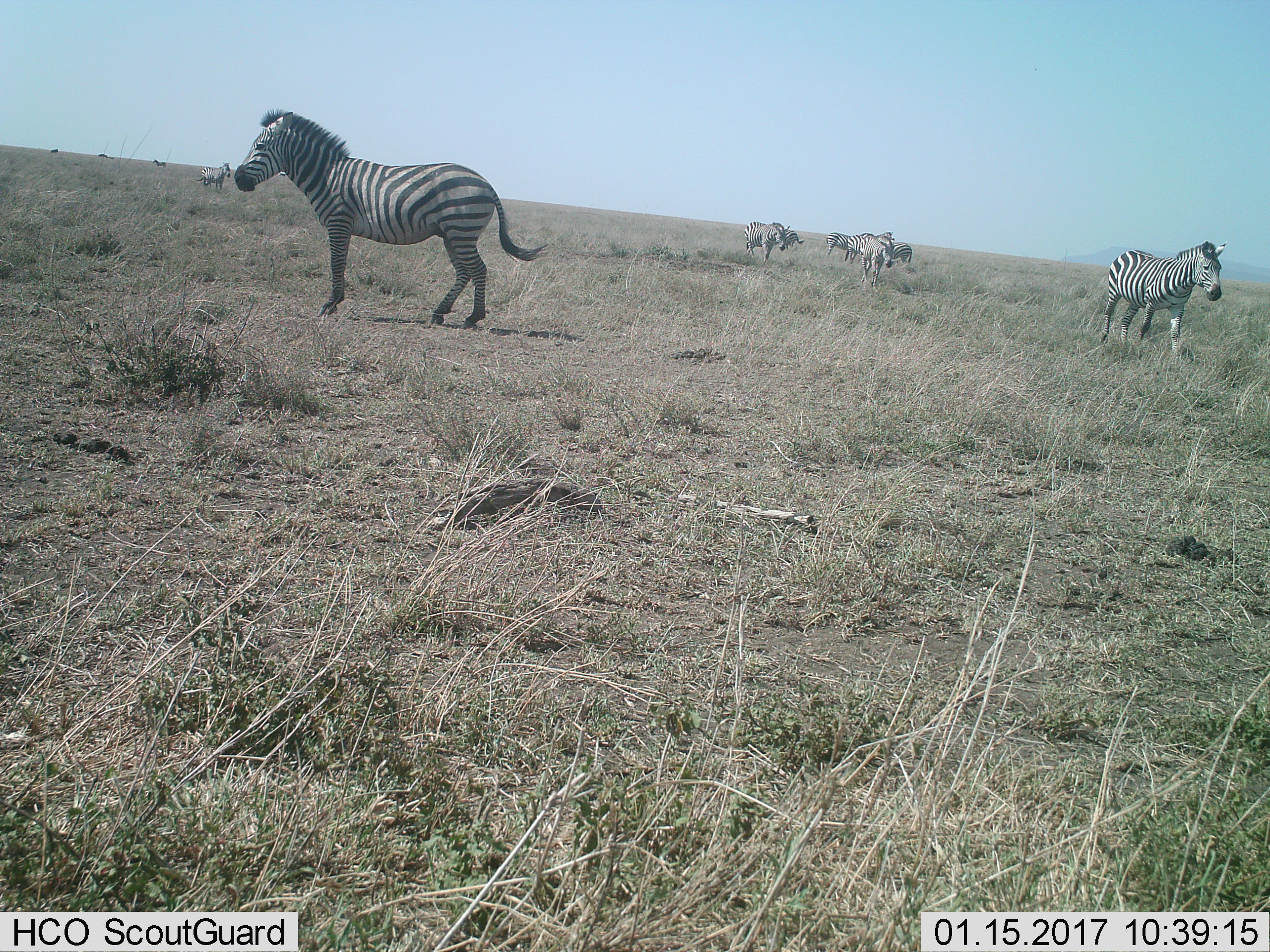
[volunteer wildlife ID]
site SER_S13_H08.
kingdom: Animalia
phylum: Chordata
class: Mammalia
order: Perissodactyla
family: Equidae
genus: Equus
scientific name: Equus quagga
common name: plains zebra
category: zebraplains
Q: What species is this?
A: Zebraplains (plains zebra) (Equus quagga).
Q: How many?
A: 11-50.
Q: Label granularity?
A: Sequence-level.